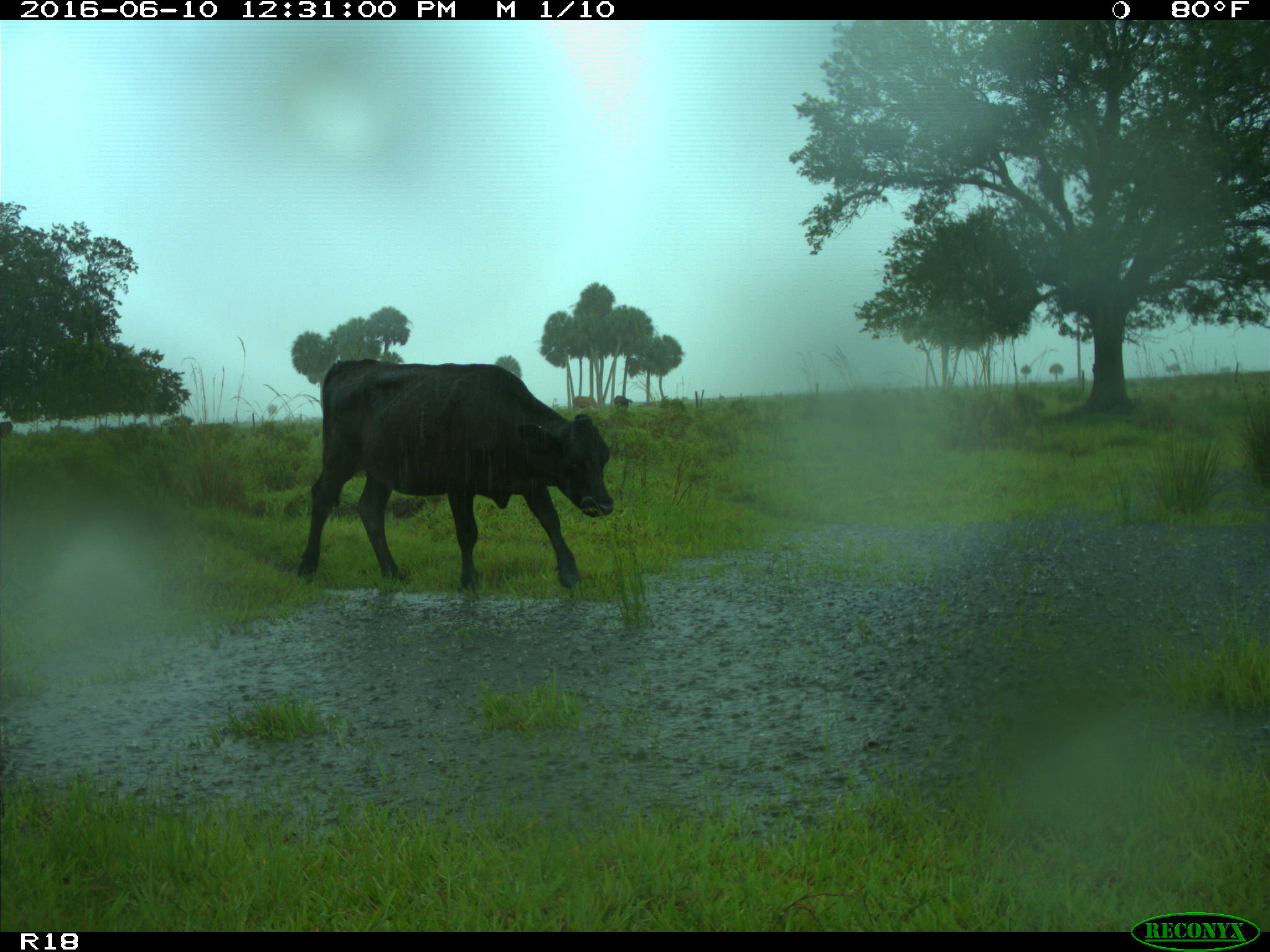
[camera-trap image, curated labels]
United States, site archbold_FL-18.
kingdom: Animalia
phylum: Chordata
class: Mammalia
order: Artiodactyla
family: Bovidae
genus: Bos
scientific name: Bos taurus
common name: domestic cow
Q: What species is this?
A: Bos taurus (domestic cow).